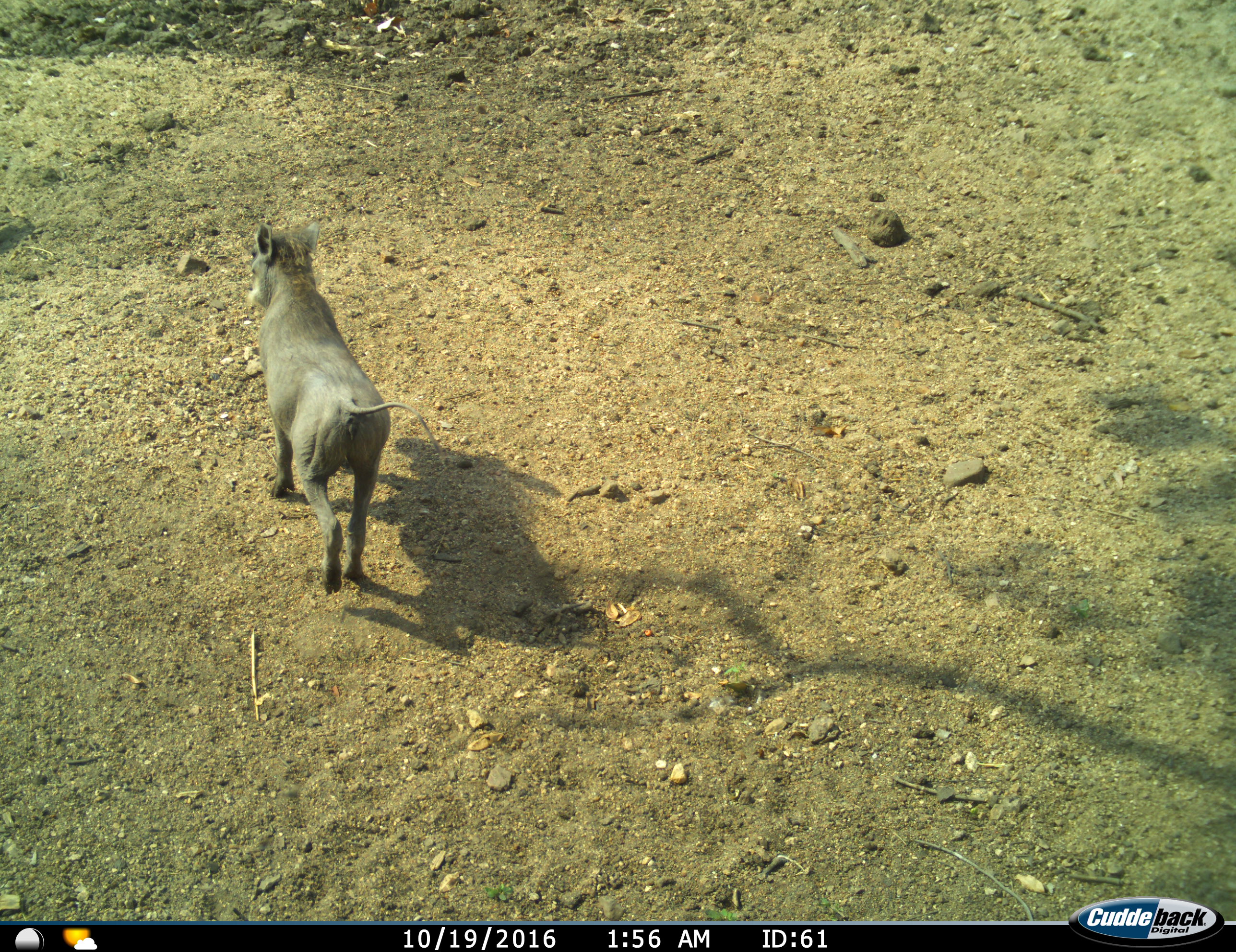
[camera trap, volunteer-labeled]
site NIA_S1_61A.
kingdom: Animalia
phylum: Chordata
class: Mammalia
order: Artiodactyla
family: Suidae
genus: Phacochoerus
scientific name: Phacochoerus africanus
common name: warthog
Warthog (Phacochoerus africanus), count 1. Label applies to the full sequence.